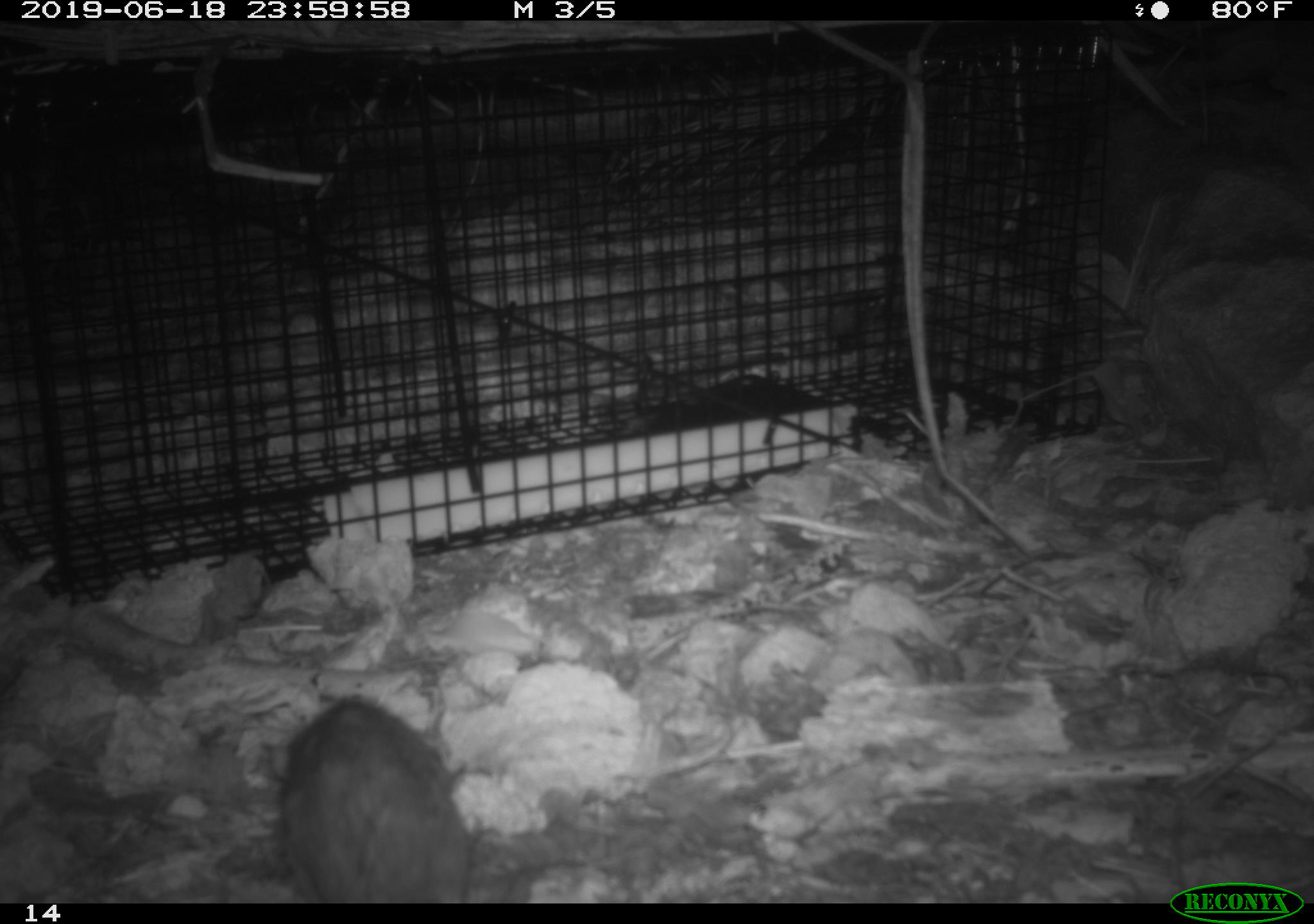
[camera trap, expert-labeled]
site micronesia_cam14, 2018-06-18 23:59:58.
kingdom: Animalia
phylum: Chordata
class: Mammalia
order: Rodentia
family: Muridae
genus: Rattus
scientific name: Rattus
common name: rat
Rat (Rattus).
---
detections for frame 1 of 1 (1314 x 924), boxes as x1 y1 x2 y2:
rat: 270 698 472 903